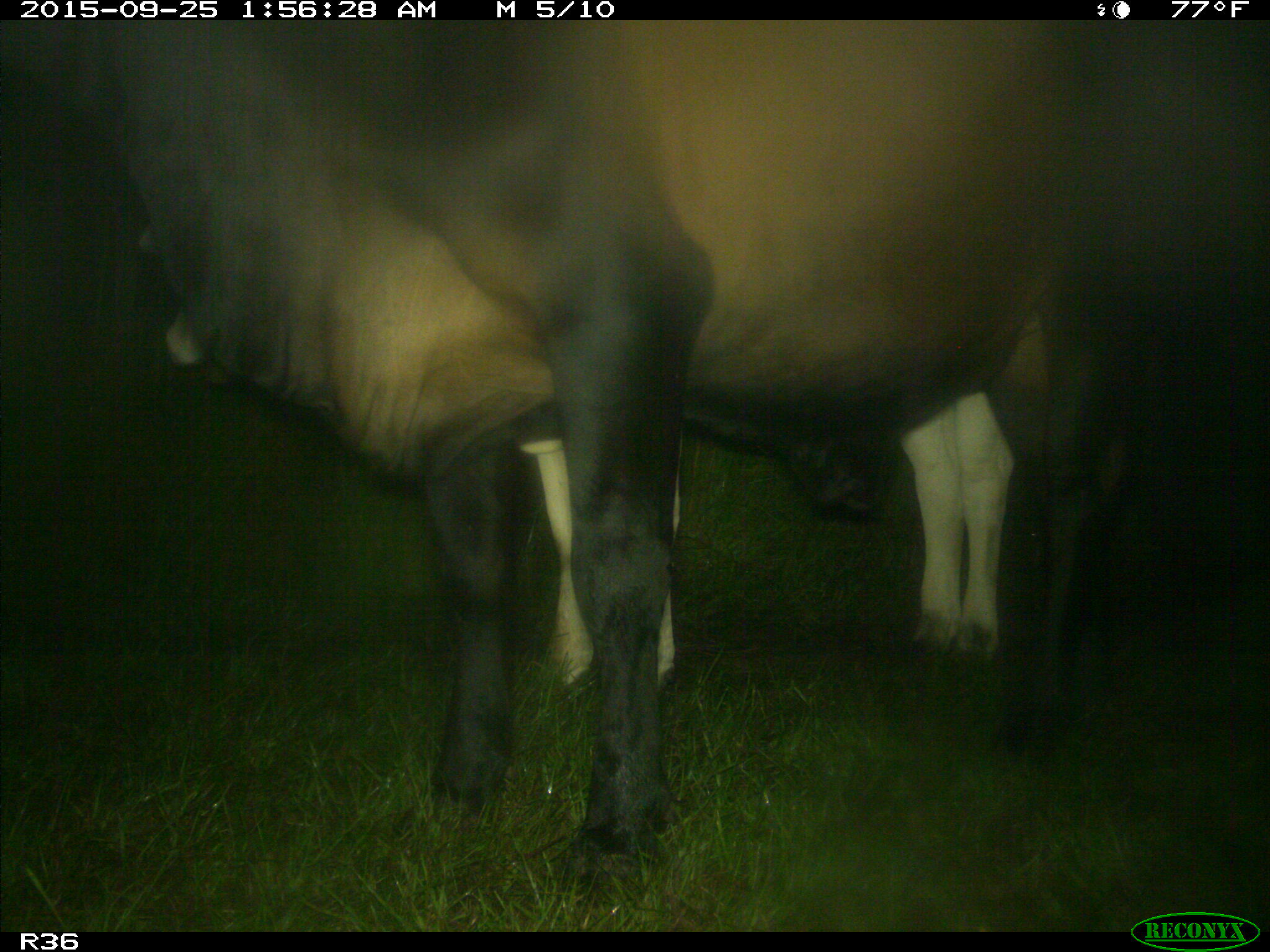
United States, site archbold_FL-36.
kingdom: Animalia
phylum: Chordata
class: Mammalia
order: Artiodactyla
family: Bovidae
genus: Bos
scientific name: Bos taurus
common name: domestic cow